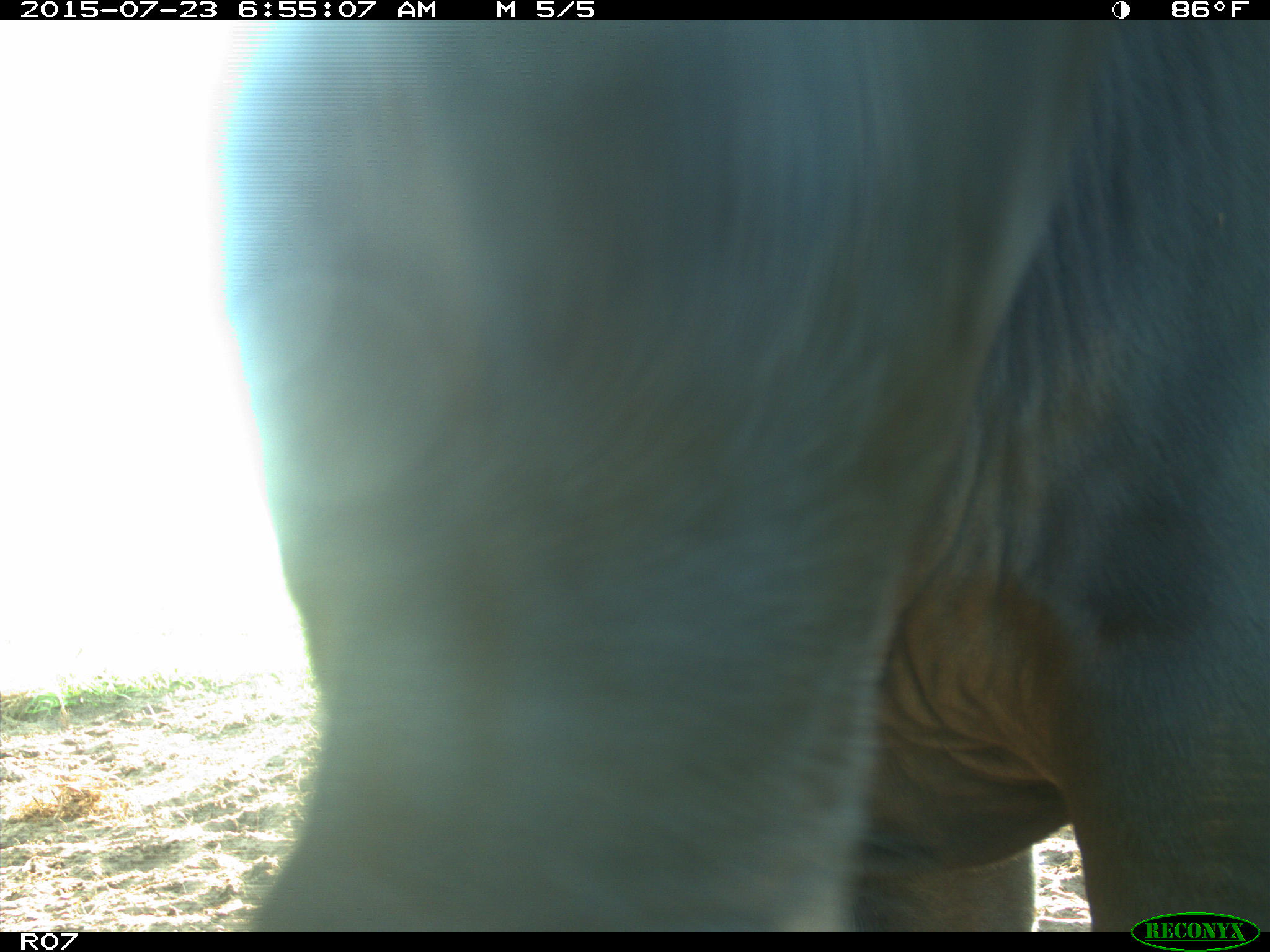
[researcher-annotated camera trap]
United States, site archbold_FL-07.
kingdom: Animalia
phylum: Chordata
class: Mammalia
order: Artiodactyla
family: Bovidae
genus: Bos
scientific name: Bos taurus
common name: domestic cow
Bos taurus (domestic cow).